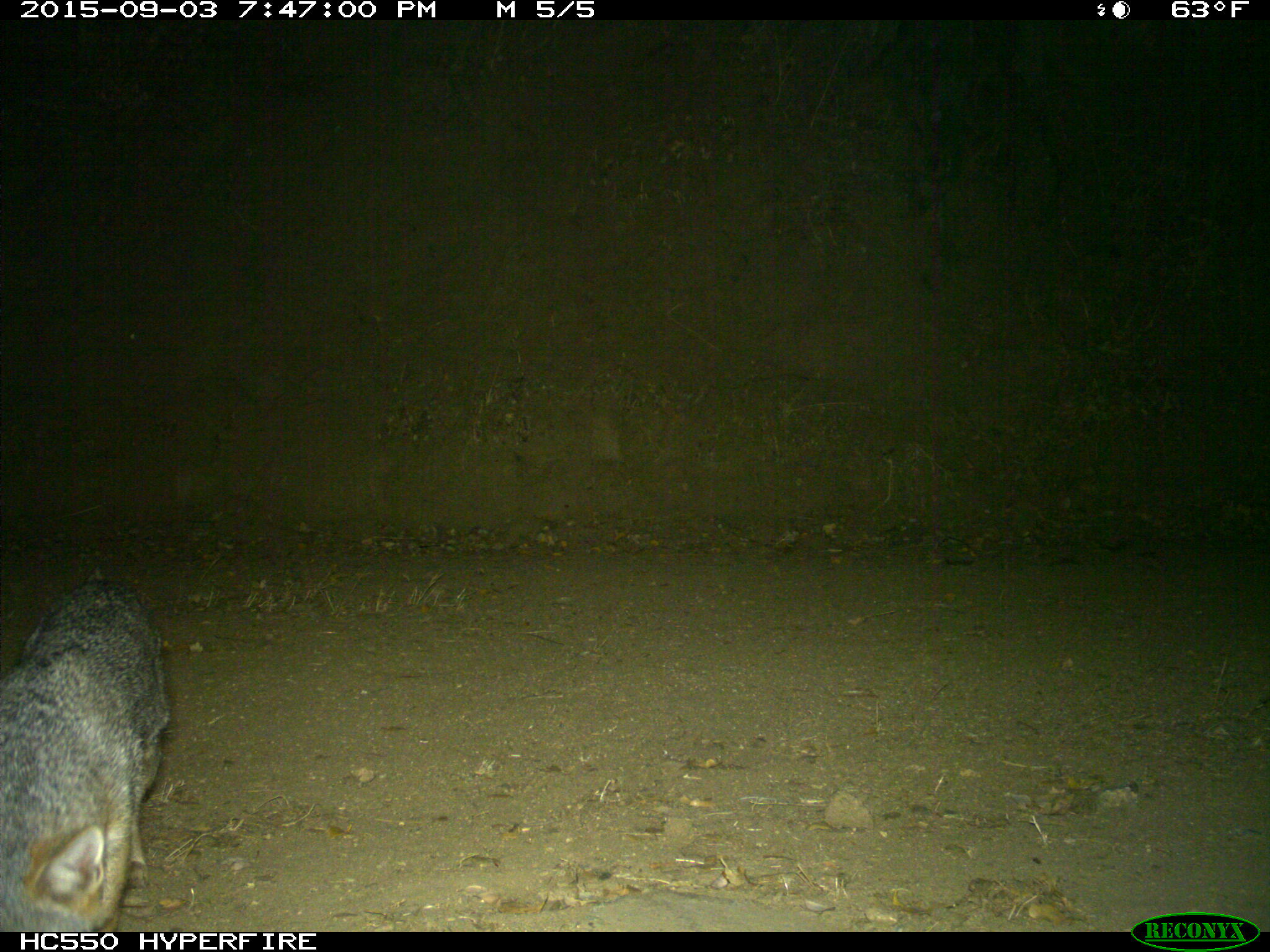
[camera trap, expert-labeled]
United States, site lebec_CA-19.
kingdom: Animalia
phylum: Chordata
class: Mammalia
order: Carnivora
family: Canidae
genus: Urocyon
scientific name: Urocyon cinereoargenteus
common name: gray fox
Urocyon cinereoargenteus (gray fox).